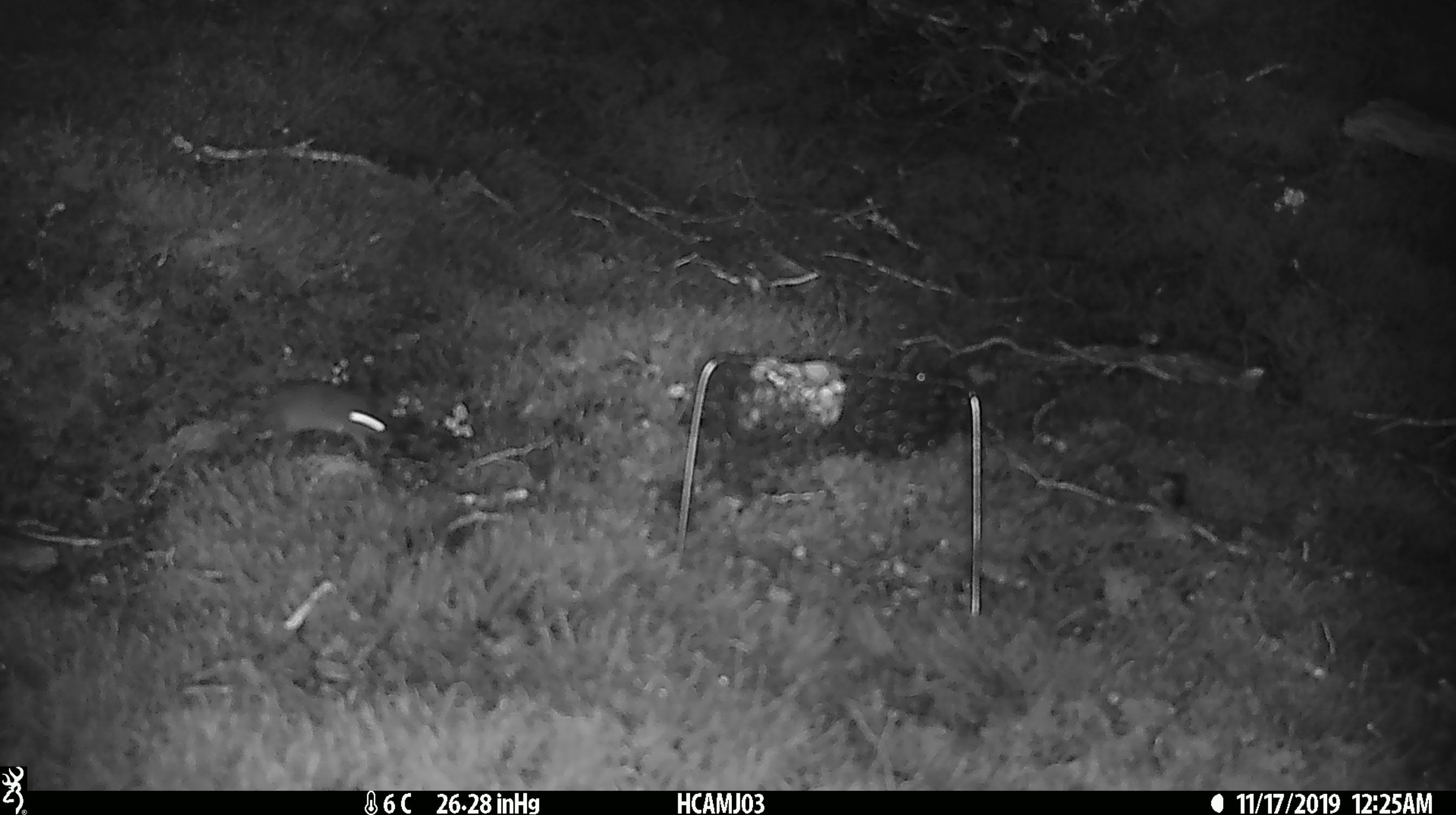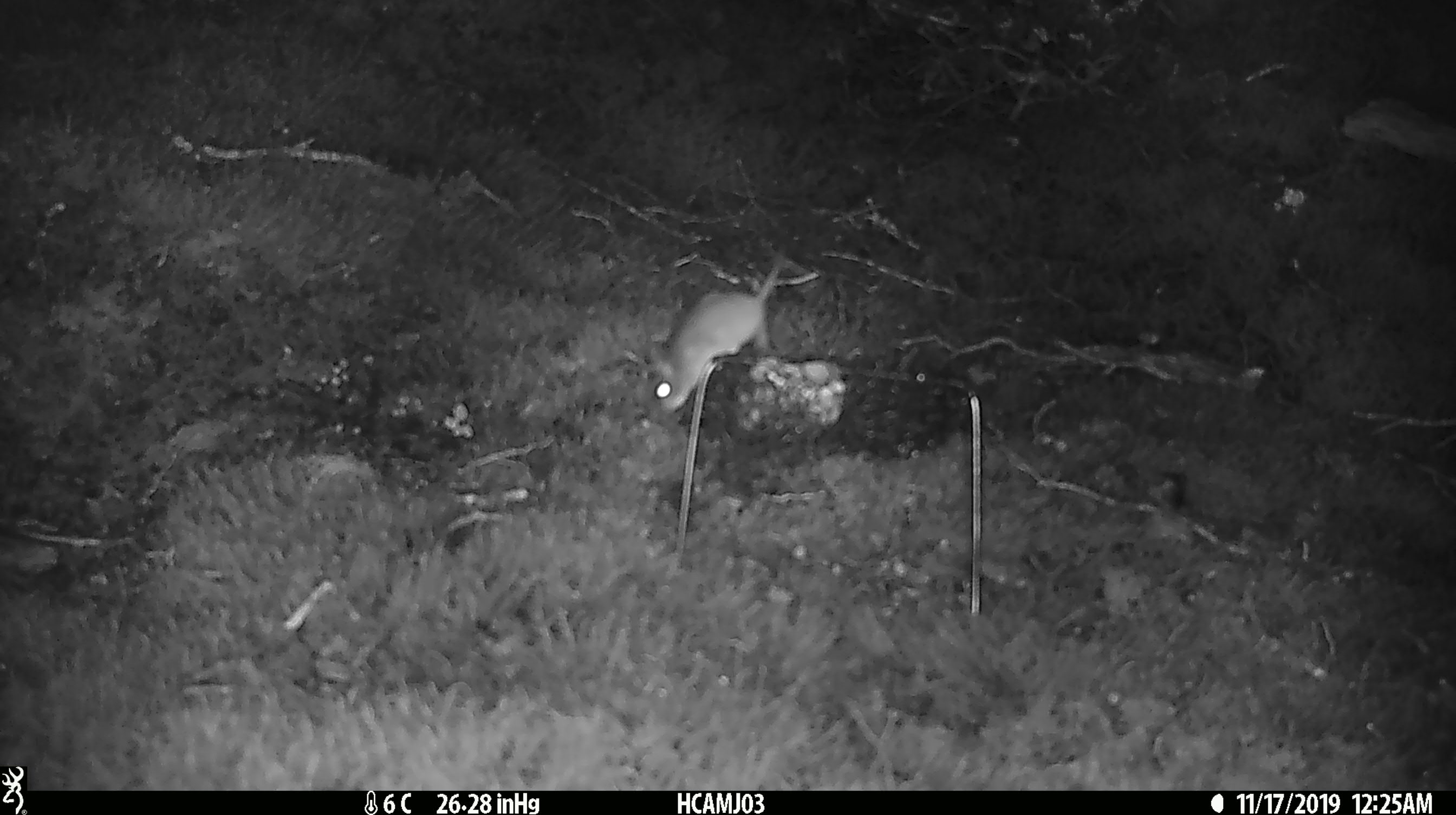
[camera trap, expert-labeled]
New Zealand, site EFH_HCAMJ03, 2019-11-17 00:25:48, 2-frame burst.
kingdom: Animalia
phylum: Chordata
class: Mammalia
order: Rodentia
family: Muridae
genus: Mus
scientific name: Mus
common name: mouse